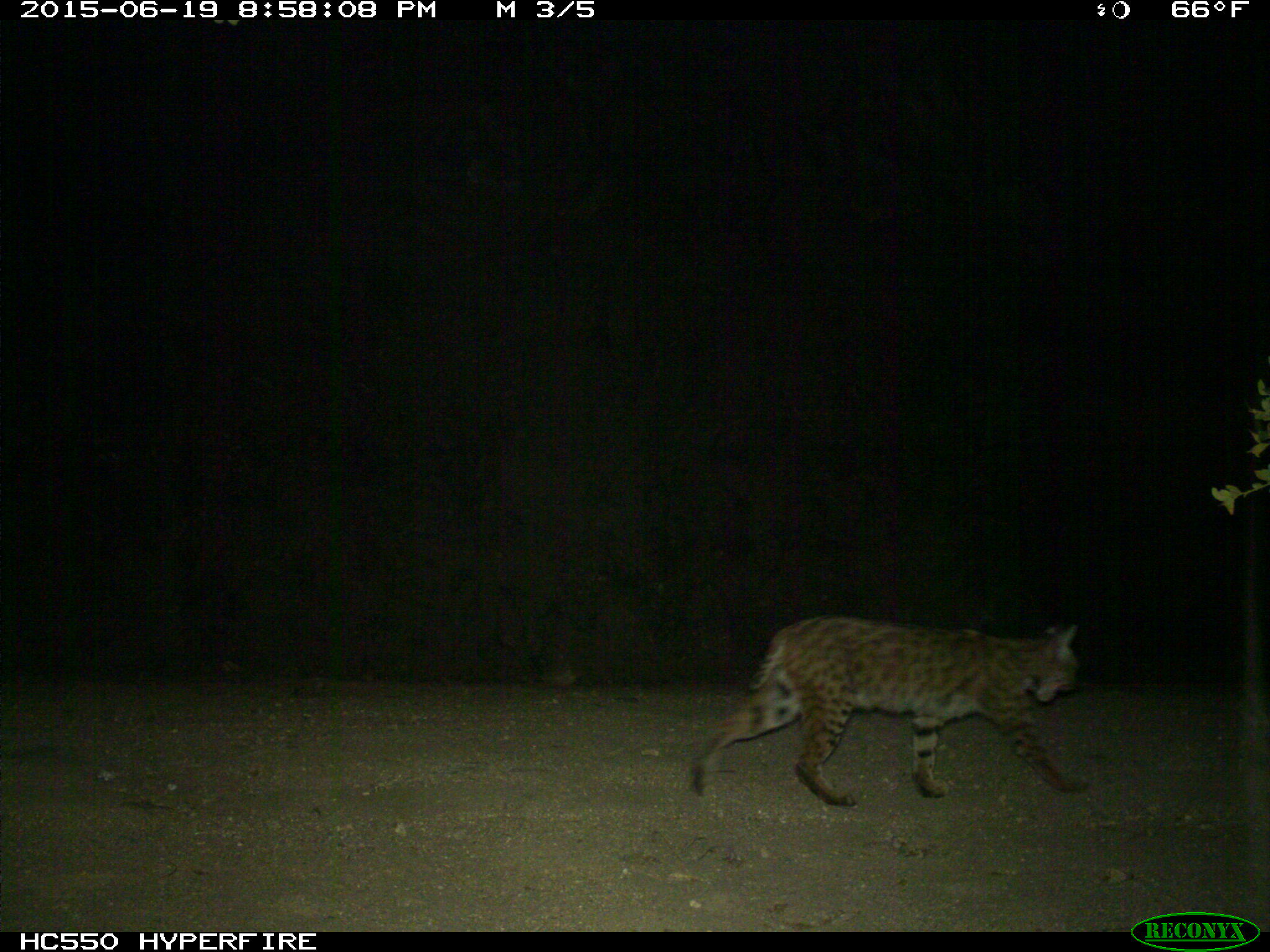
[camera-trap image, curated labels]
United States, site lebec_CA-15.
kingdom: Animalia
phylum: Chordata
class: Mammalia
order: Carnivora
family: Felidae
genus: Lynx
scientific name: Lynx rufus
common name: bobcat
Lynx rufus (bobcat).